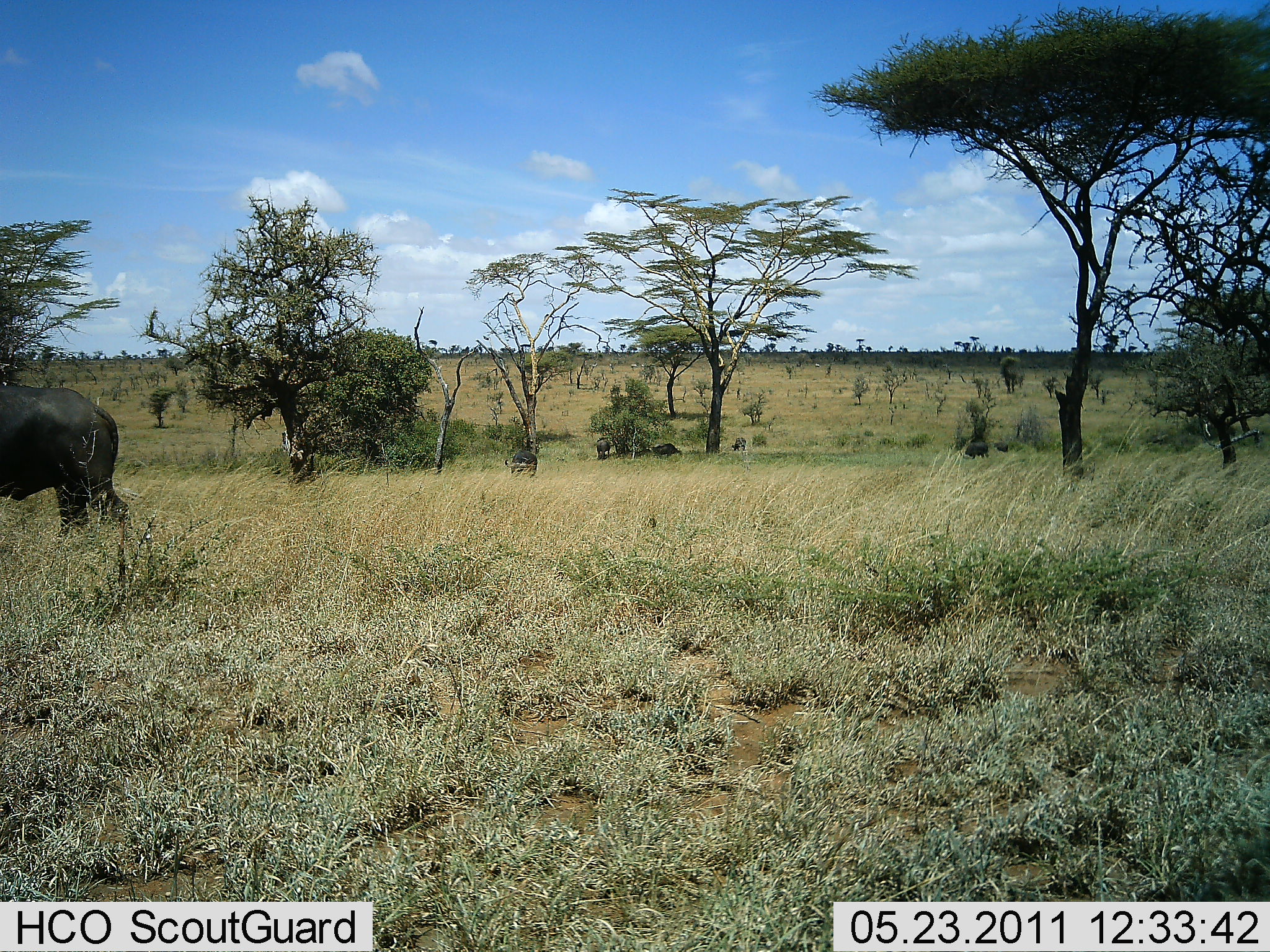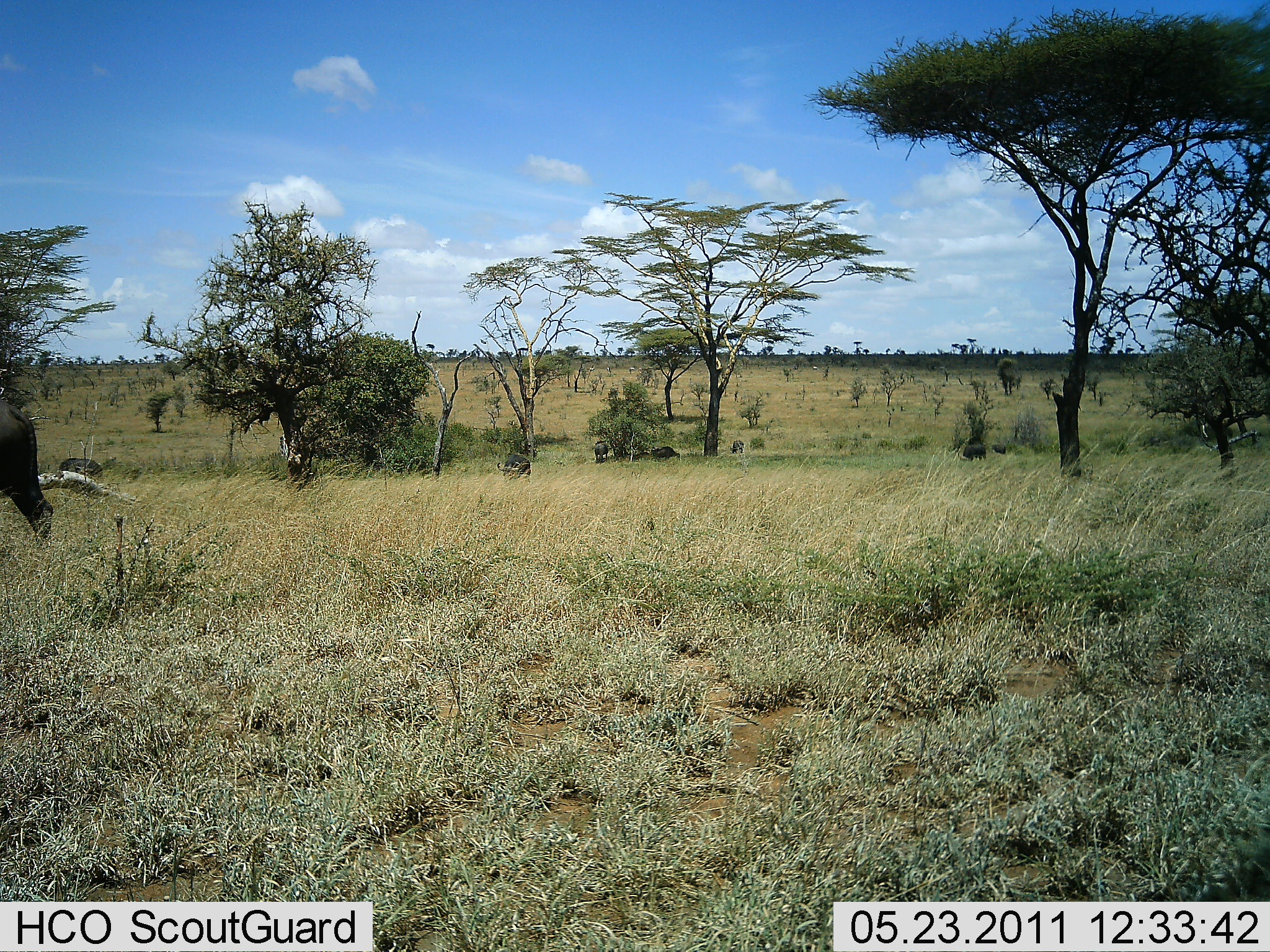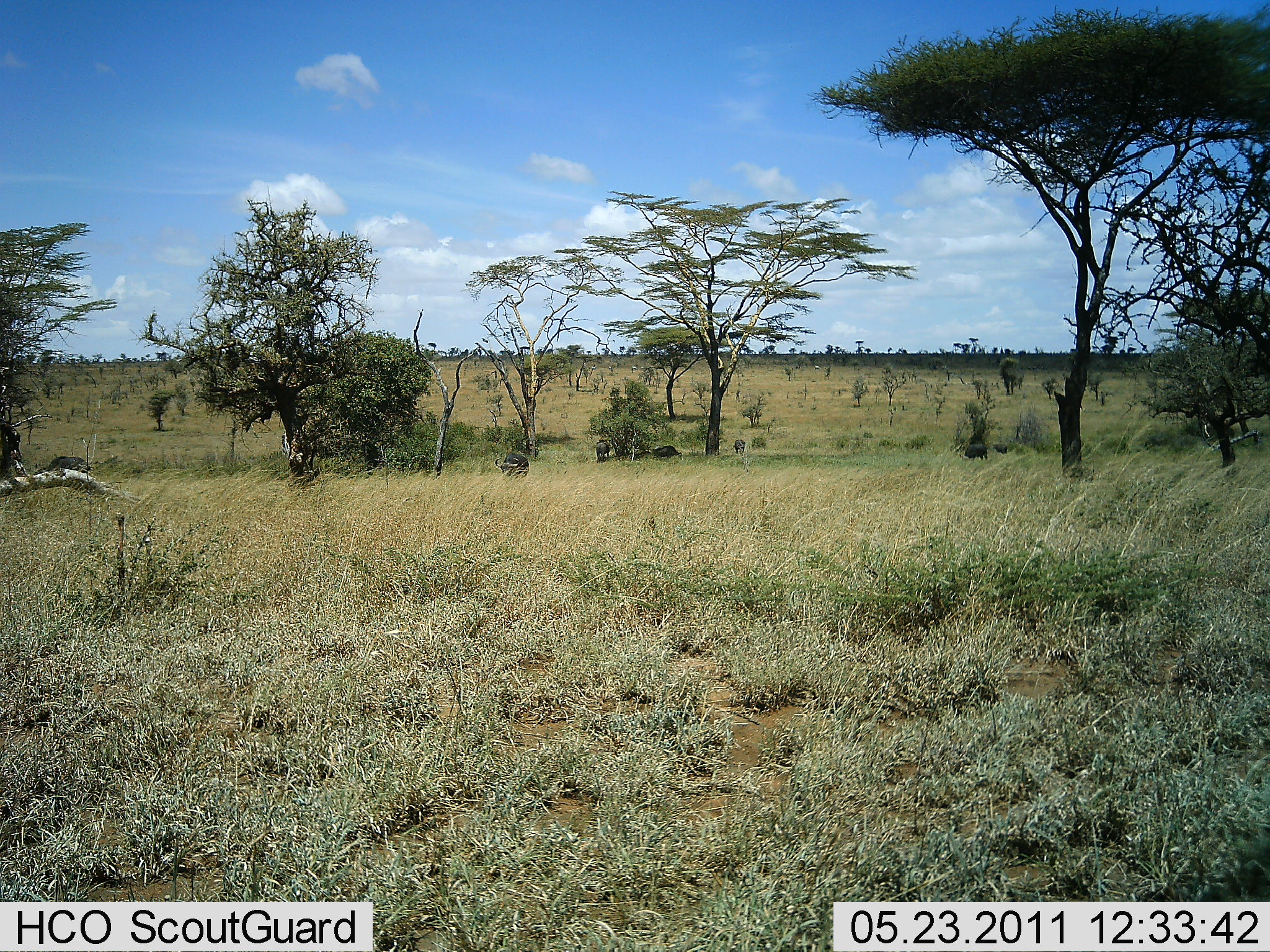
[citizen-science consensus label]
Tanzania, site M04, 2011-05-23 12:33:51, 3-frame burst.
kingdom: Animalia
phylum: Chordata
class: Mammalia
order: Artiodactyla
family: Bovidae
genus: Syncerus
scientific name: Syncerus caffer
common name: cape buffalo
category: buffalo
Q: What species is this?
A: Buffalo (cape buffalo) (Syncerus caffer).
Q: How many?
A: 2.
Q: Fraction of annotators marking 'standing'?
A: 30%.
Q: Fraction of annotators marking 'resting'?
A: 10%.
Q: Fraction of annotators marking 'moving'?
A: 80%.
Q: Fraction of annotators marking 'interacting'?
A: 0%.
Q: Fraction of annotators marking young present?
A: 0%.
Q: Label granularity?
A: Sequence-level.